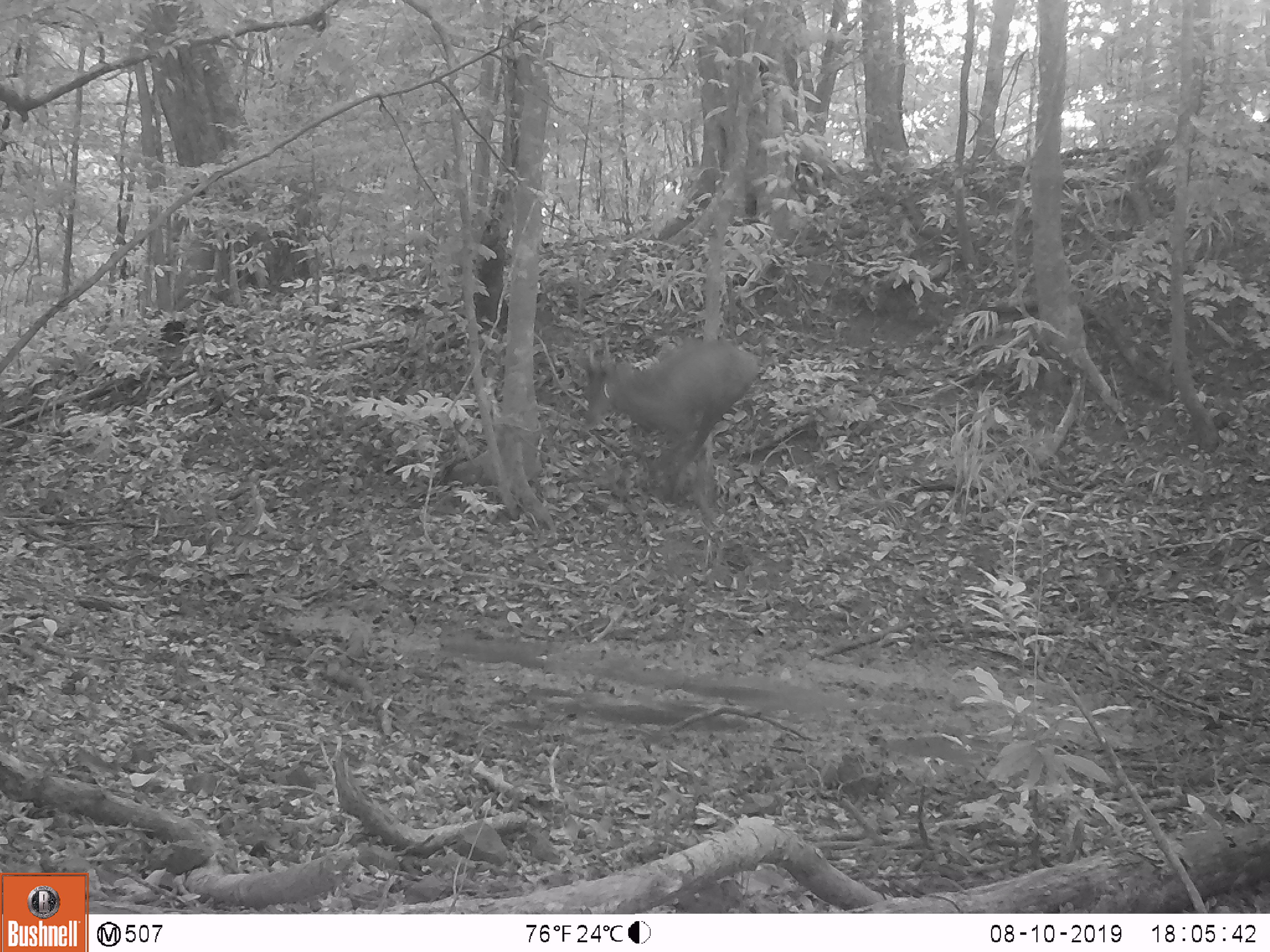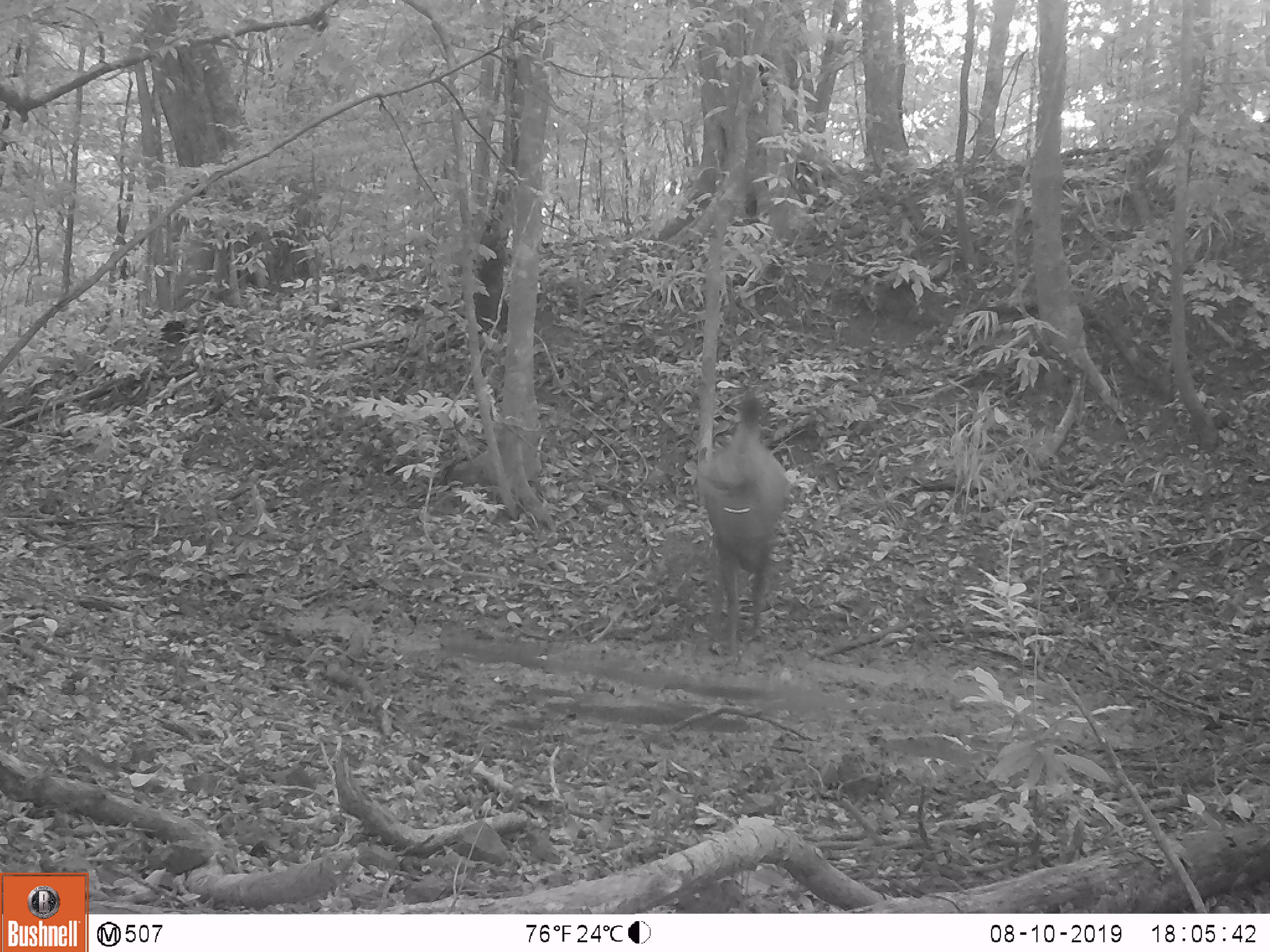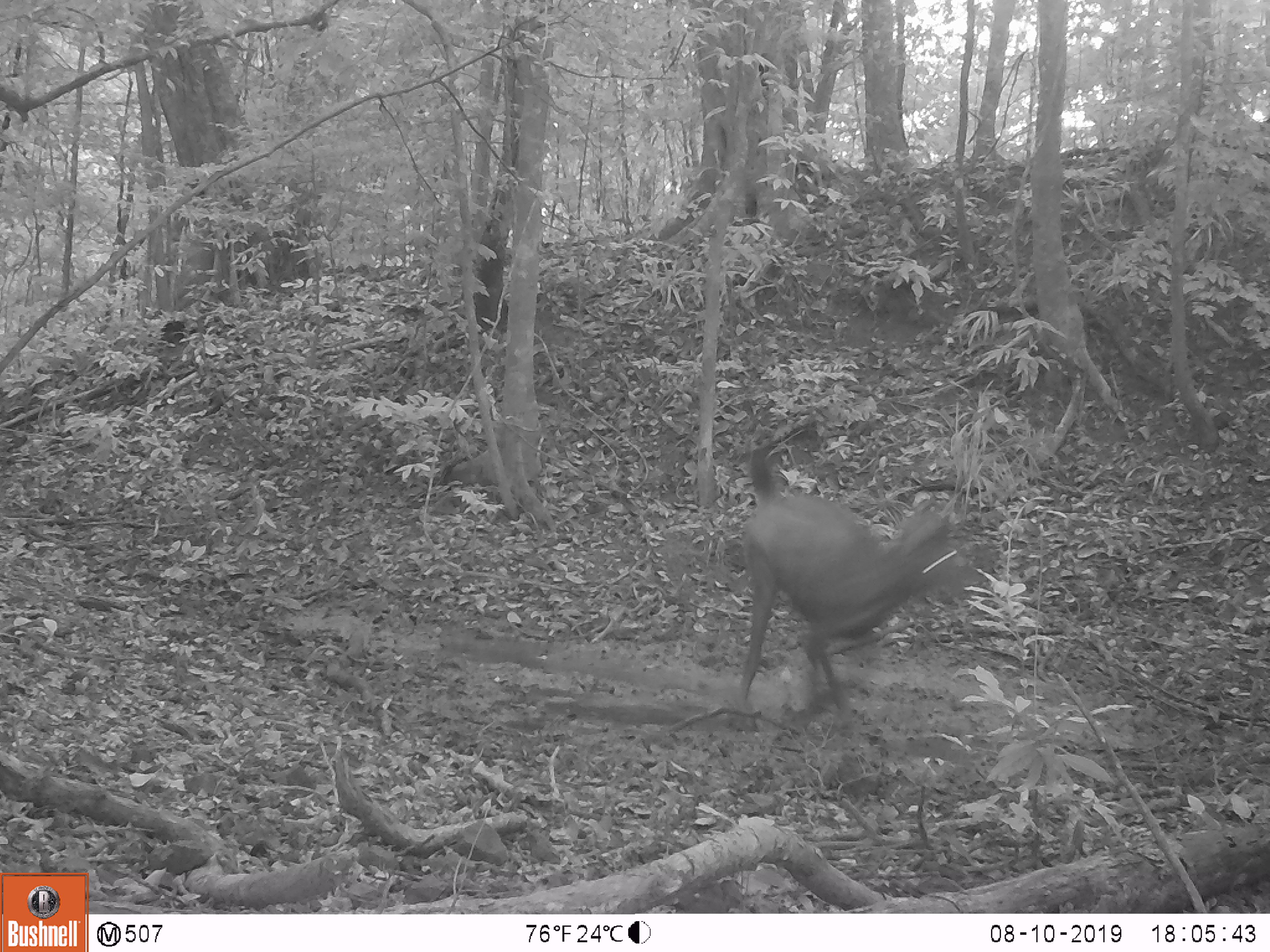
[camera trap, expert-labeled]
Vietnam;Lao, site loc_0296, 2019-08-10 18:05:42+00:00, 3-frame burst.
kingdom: Animalia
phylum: Chordata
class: Mammalia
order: Artiodactyla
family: Cervidae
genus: Rusa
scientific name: Rusa unicolor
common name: sambar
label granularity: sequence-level